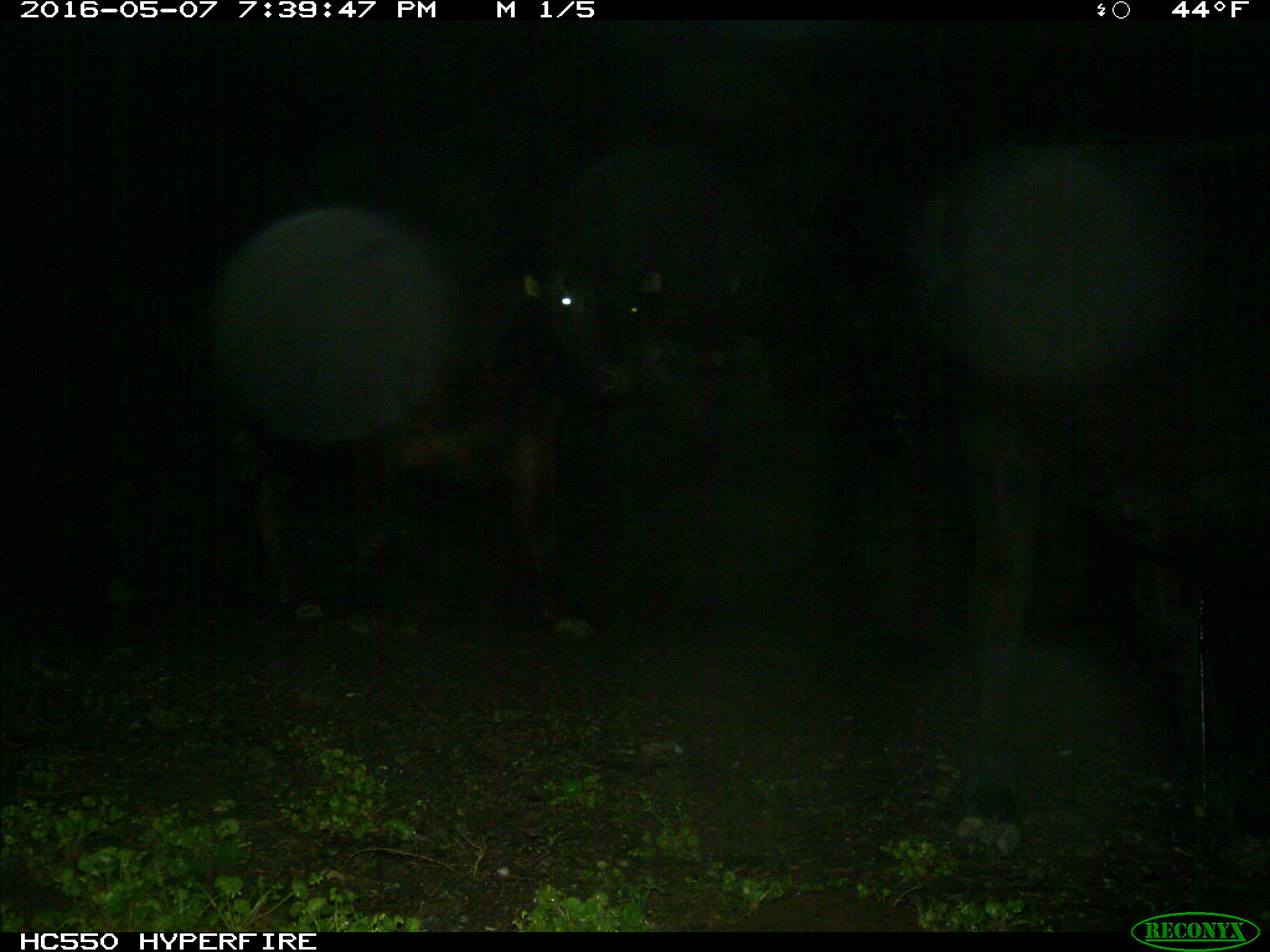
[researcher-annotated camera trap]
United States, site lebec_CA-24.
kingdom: Animalia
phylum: Chordata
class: Mammalia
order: Artiodactyla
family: Bovidae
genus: Bos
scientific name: Bos taurus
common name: domestic cow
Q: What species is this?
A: Bos taurus (domestic cow).